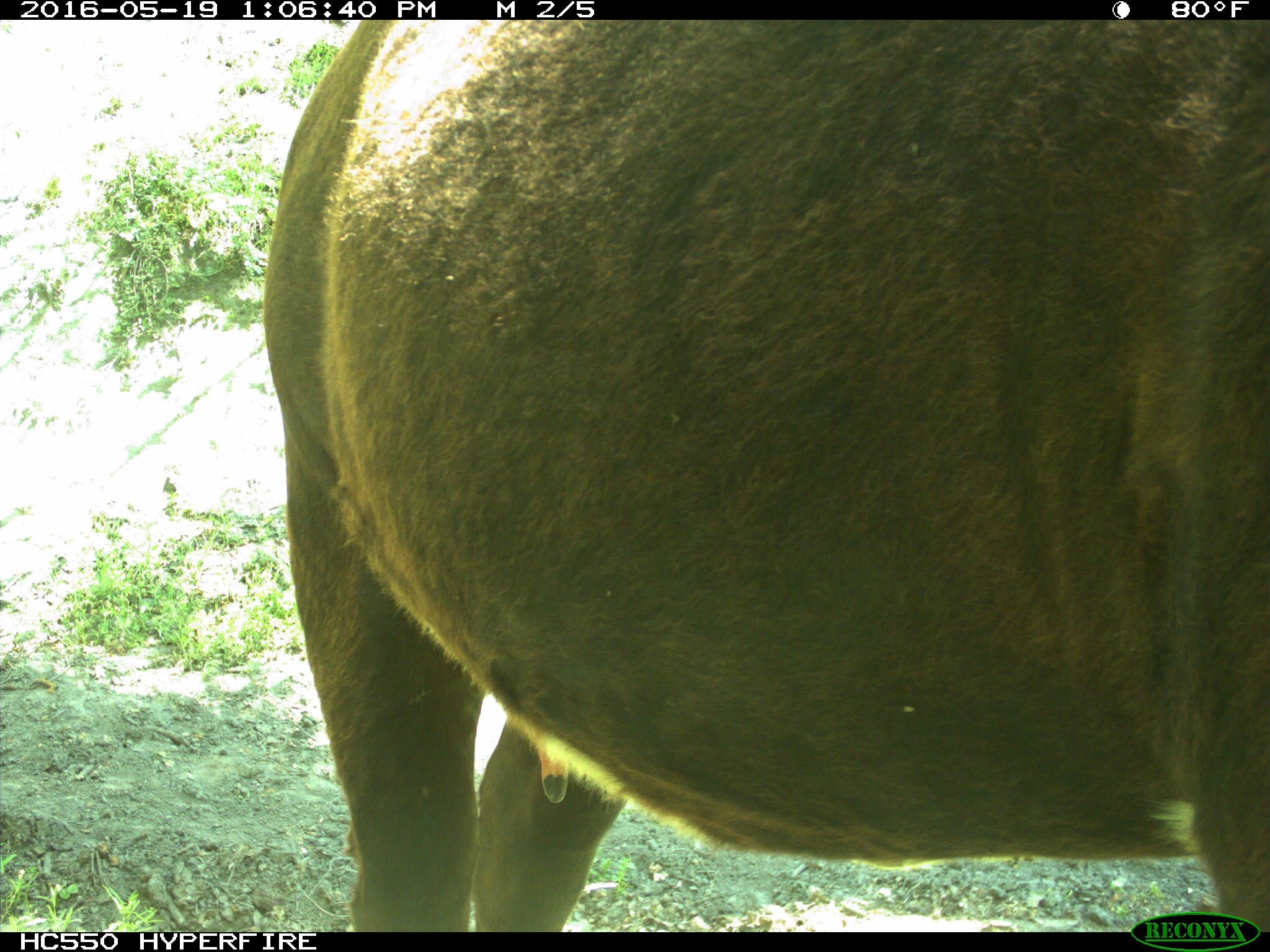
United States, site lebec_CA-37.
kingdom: Animalia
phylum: Chordata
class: Mammalia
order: Artiodactyla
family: Bovidae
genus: Bos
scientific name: Bos taurus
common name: domestic cow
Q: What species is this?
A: Bos taurus (domestic cow).